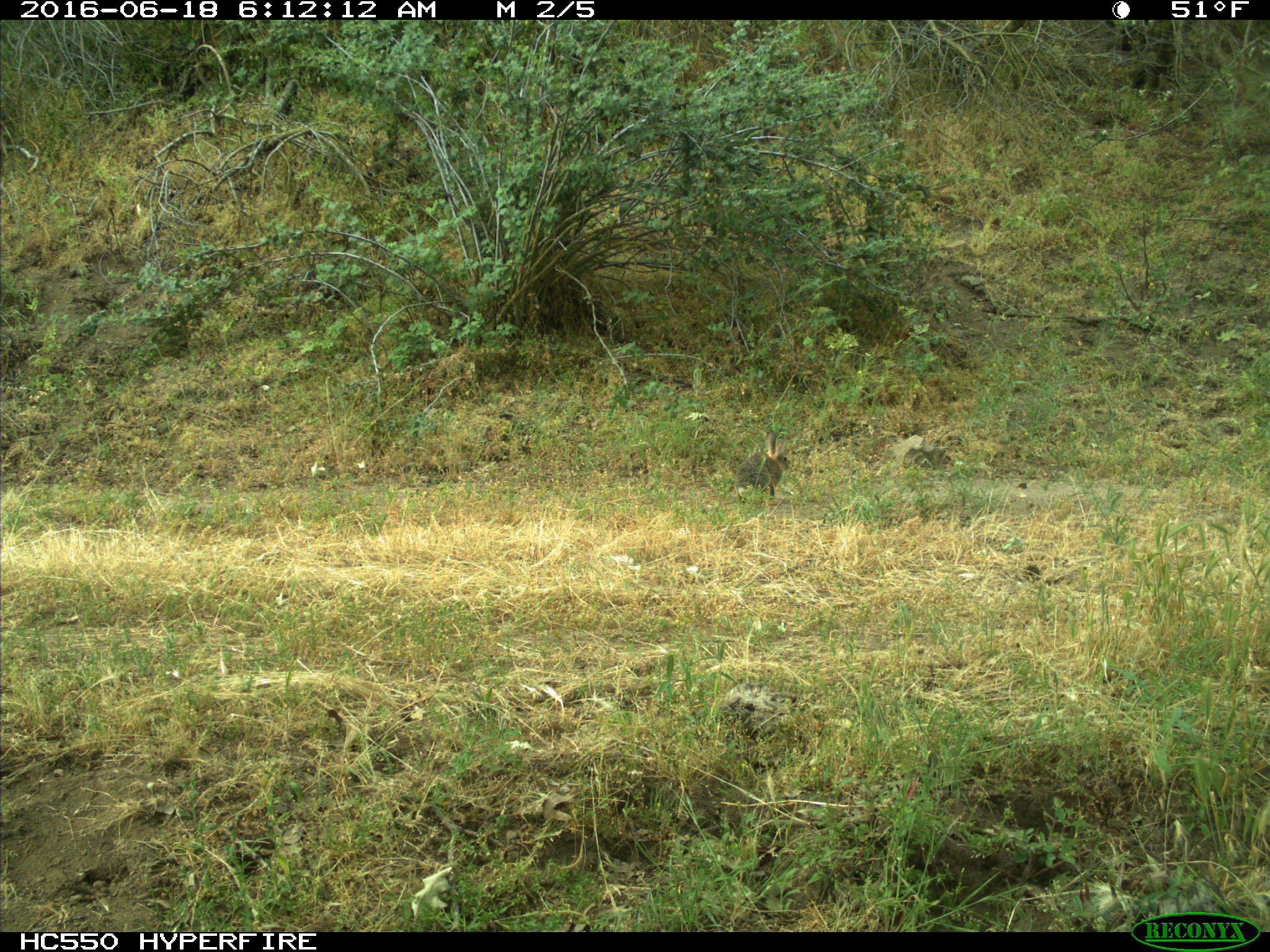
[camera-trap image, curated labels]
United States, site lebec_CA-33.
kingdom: Animalia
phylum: Chordata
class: Mammalia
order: Lagomorpha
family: Leporidae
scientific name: Leporidae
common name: rabbits and hares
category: unidentified rabbit